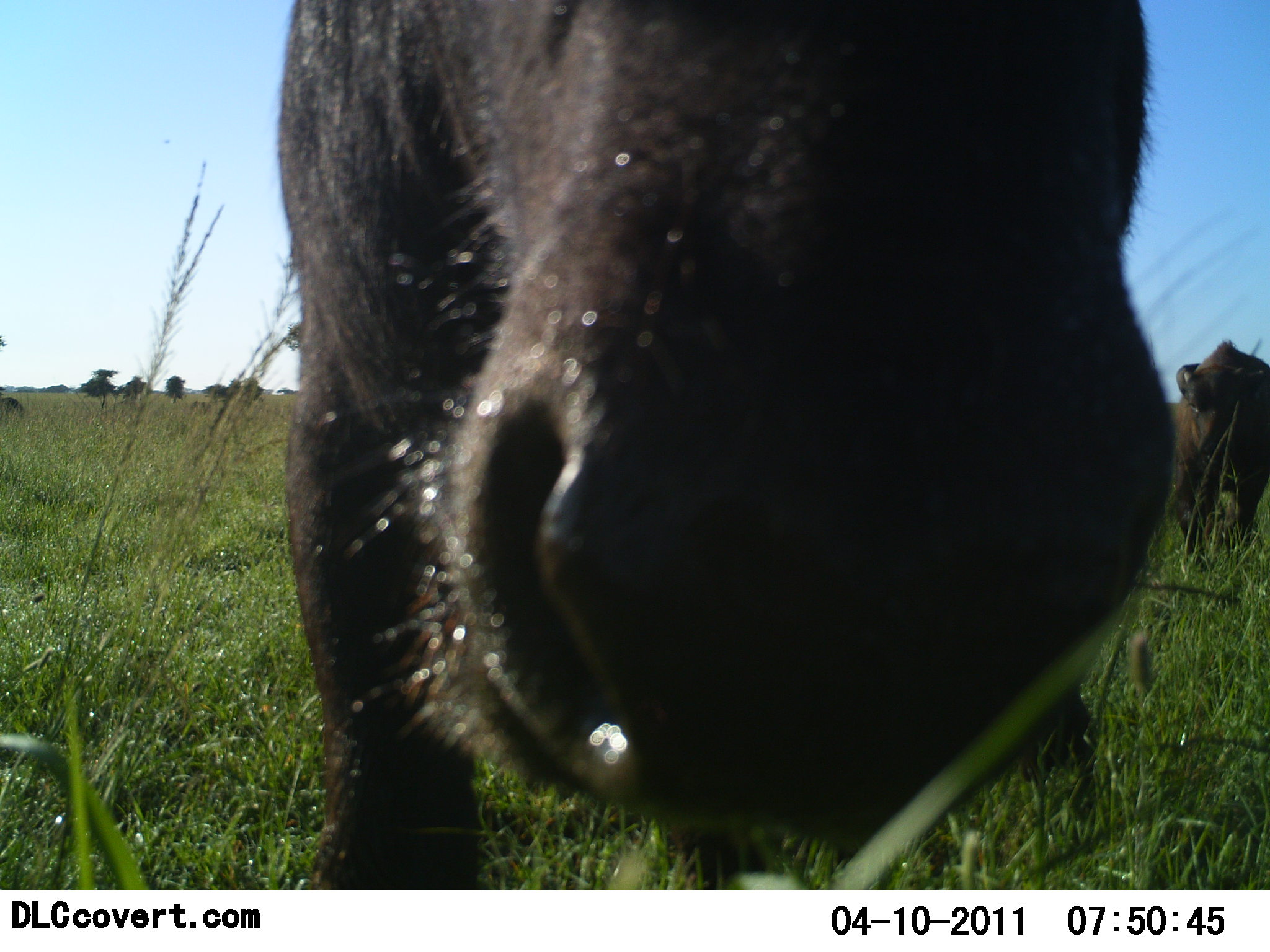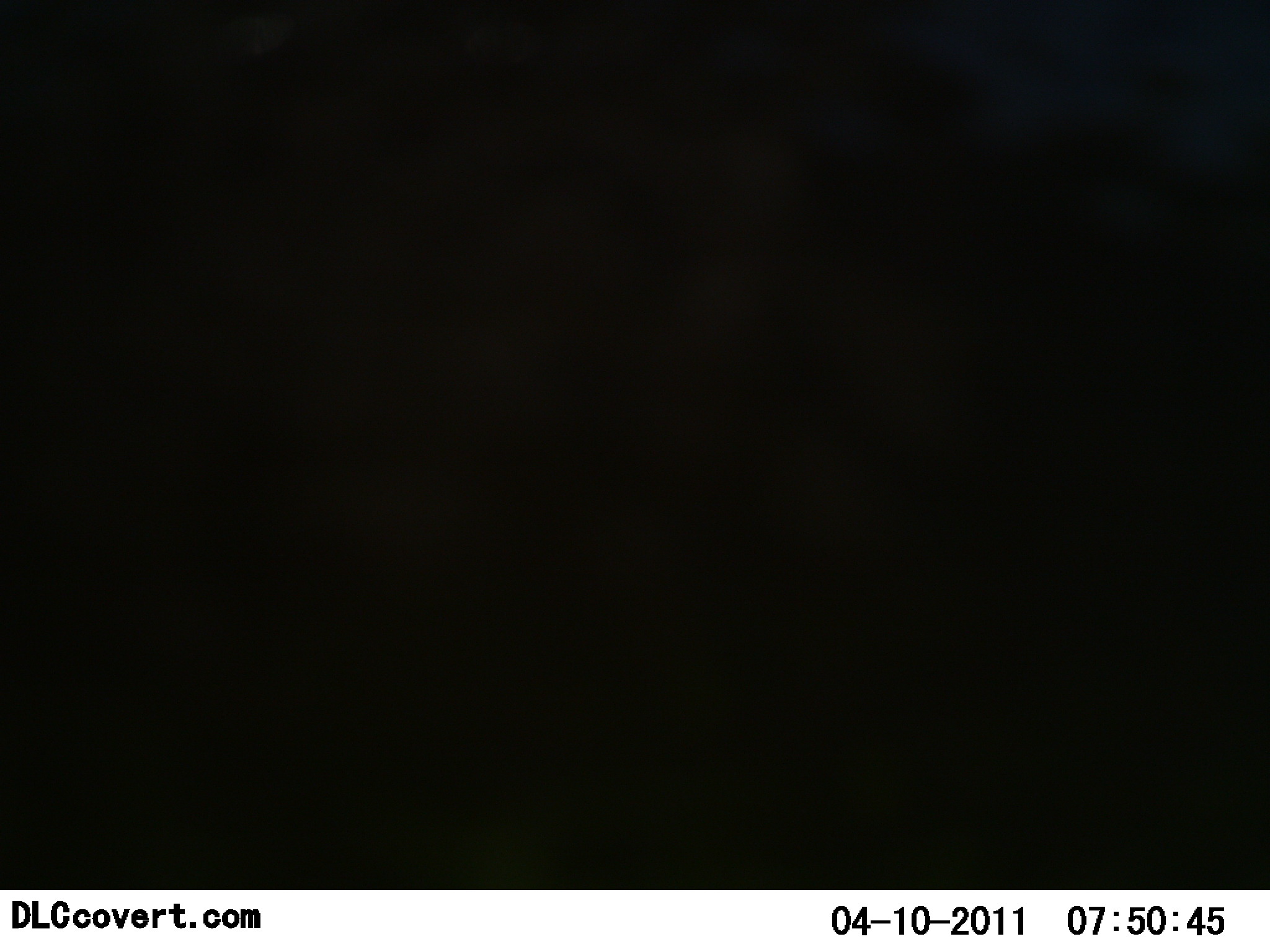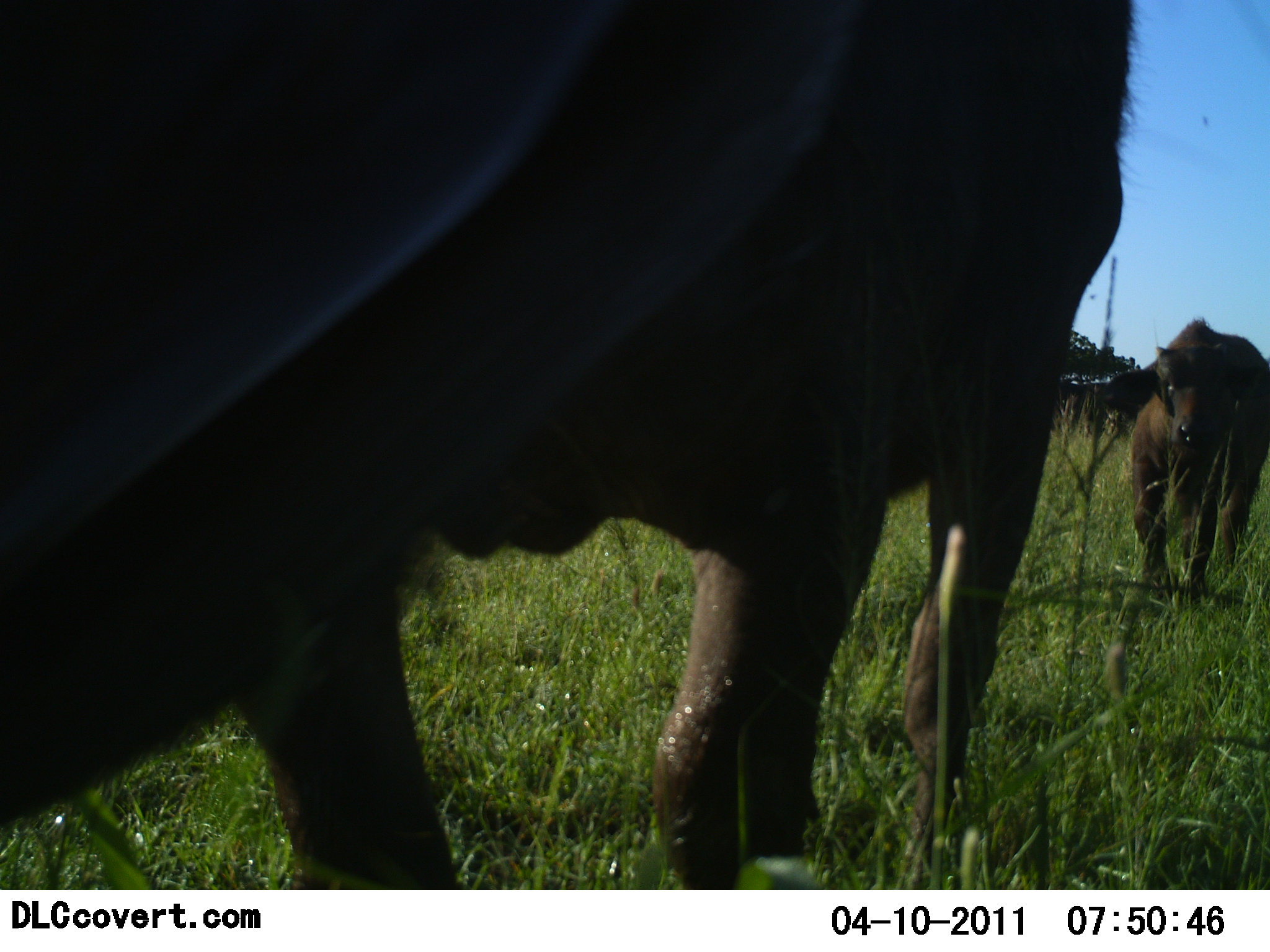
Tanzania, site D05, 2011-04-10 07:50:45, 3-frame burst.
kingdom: Animalia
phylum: Chordata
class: Mammalia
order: Artiodactyla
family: Bovidae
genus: Syncerus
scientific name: Syncerus caffer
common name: cape buffalo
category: buffalo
Buffalo (cape buffalo) (Syncerus caffer), count 2. Behavior (volunteer vote fractions): standing 40%, resting 0%, moving 70%, interacting 0%. Young present (vote fraction): 10%. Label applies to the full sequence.